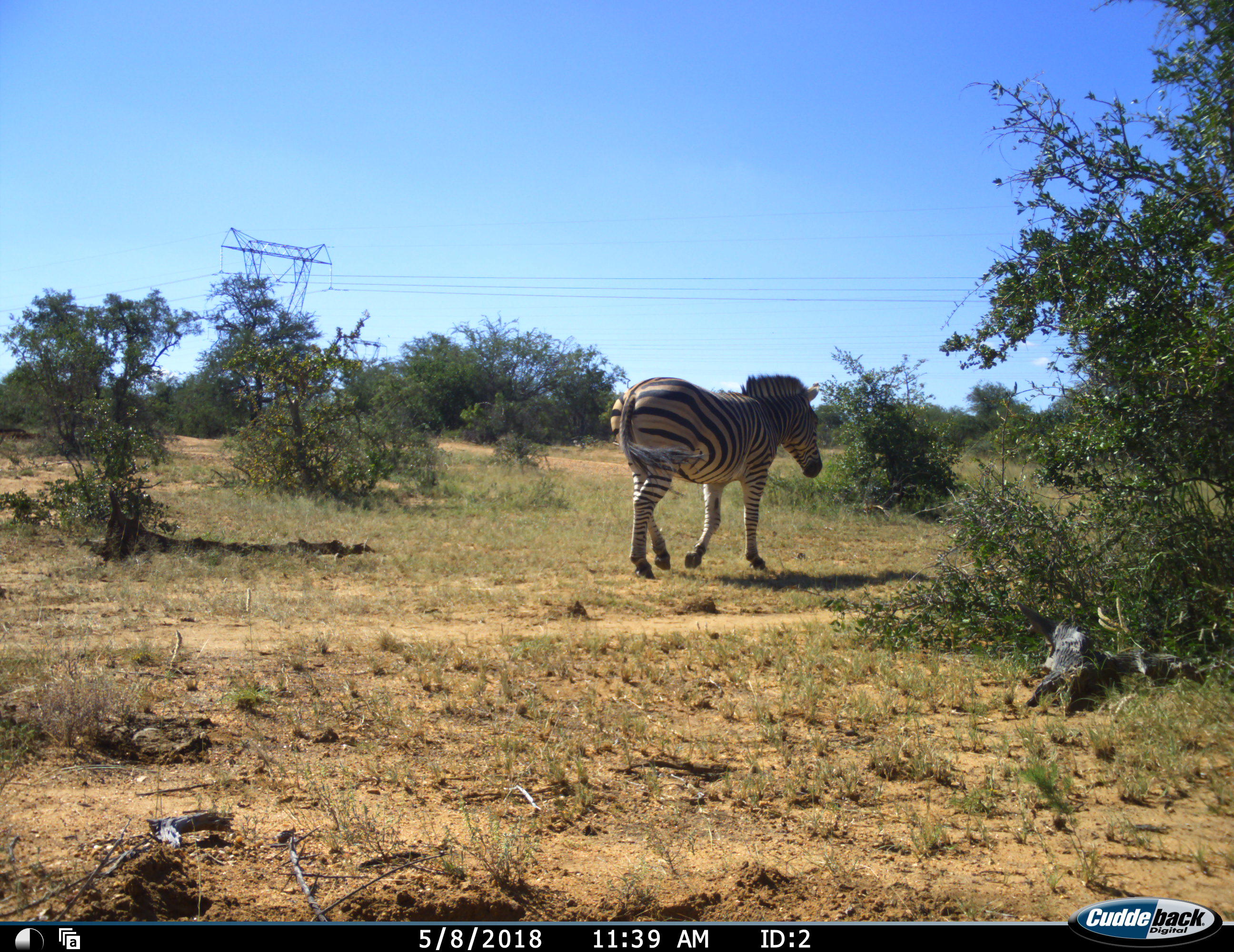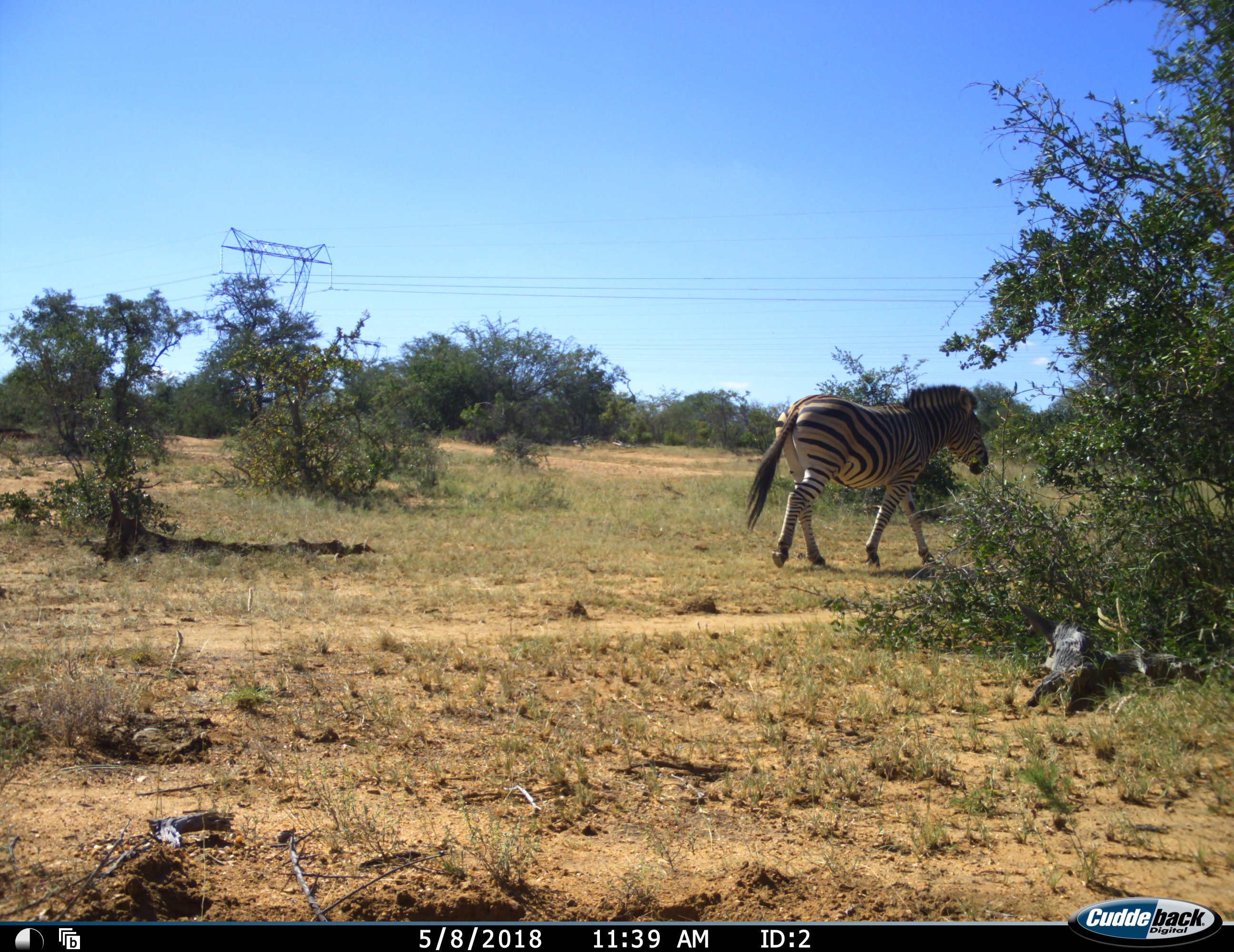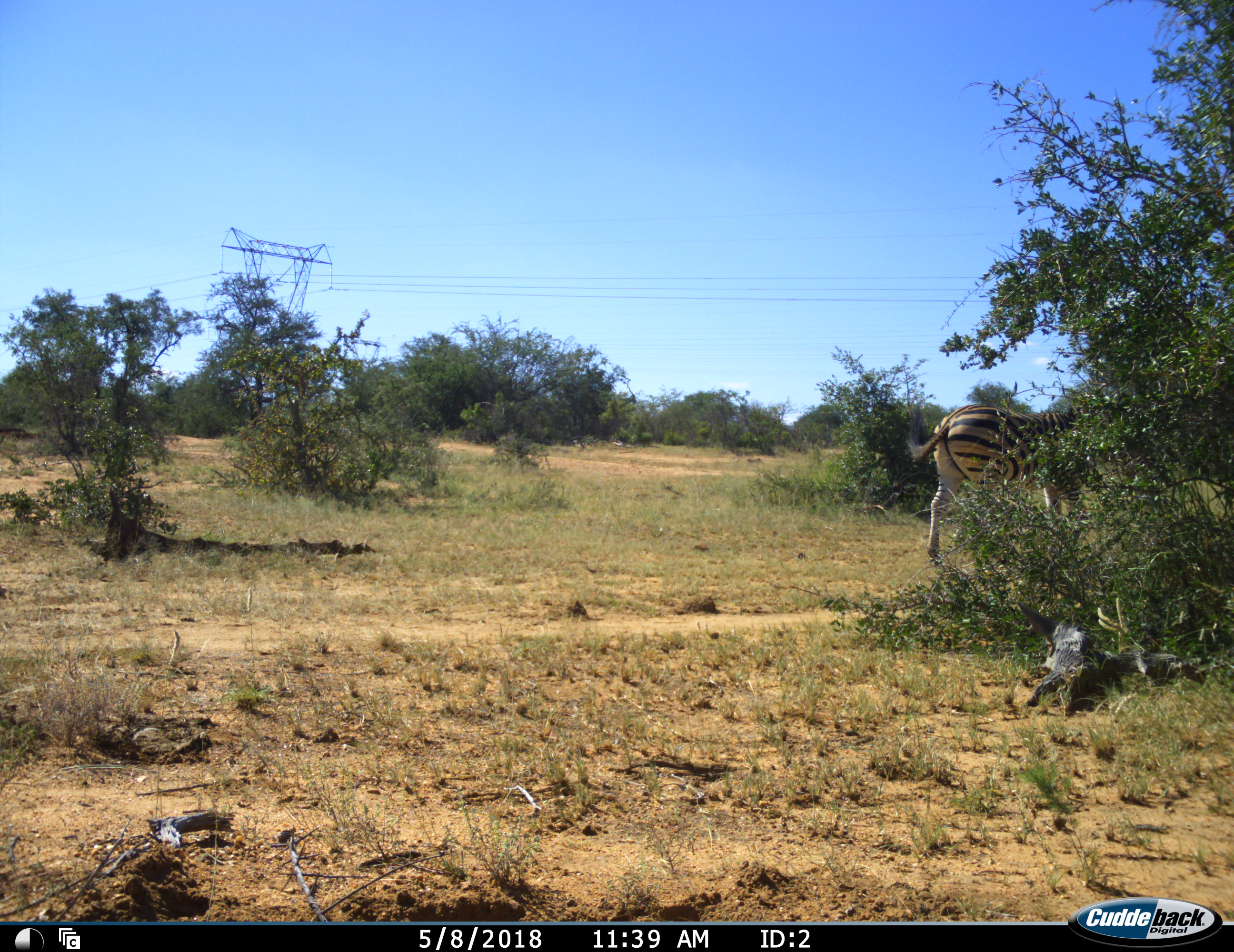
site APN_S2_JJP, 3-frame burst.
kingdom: Animalia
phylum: Chordata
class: Mammalia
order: Perissodactyla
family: Equidae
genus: Equus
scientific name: Equus quagga burchellii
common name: burchell's zebra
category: zebraburchells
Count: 1.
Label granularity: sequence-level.